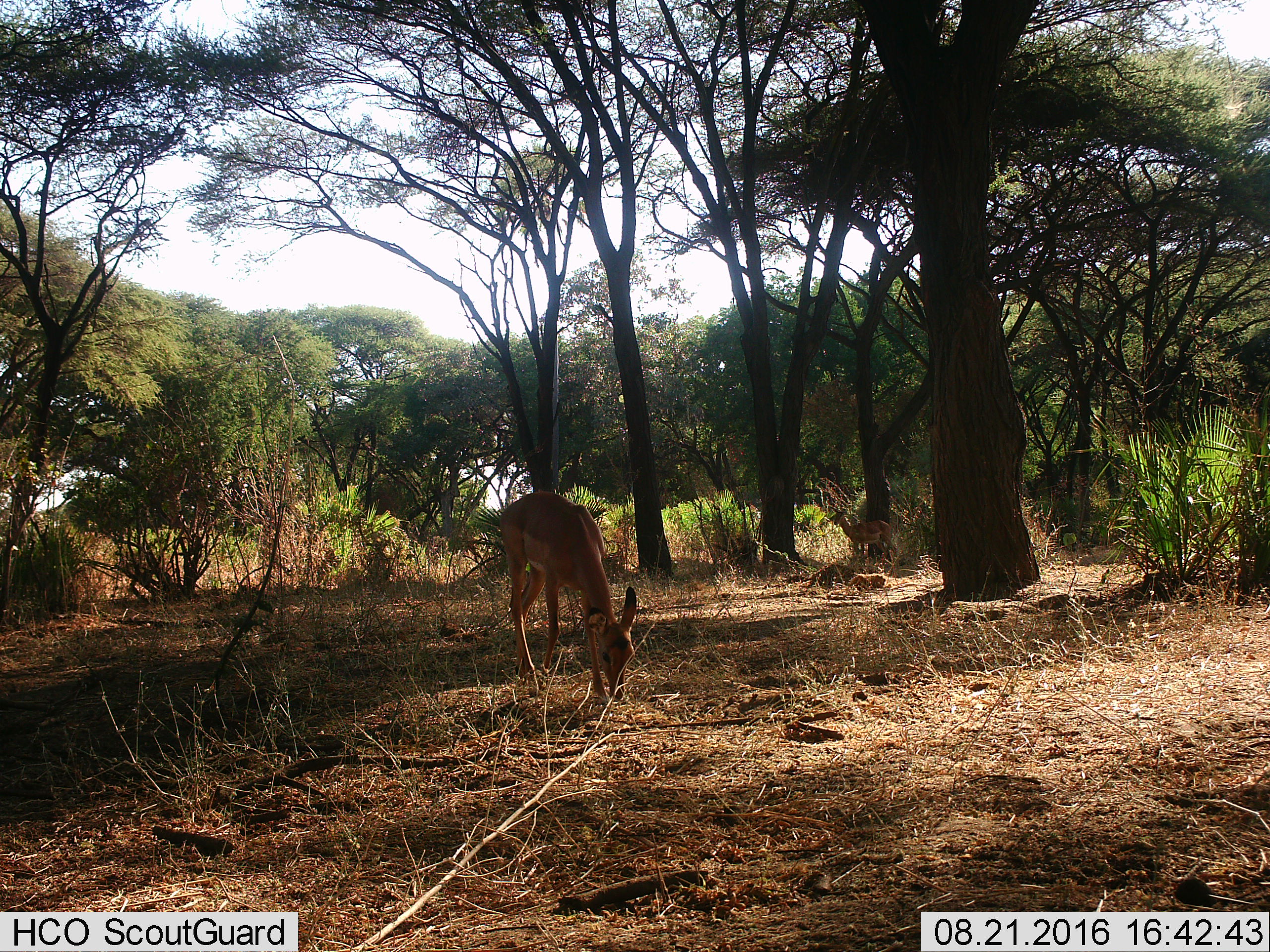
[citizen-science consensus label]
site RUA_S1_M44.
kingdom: Animalia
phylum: Chordata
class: Mammalia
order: Artiodactyla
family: Bovidae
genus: Aepyceros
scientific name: Aepyceros melampus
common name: impala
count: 2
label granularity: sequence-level